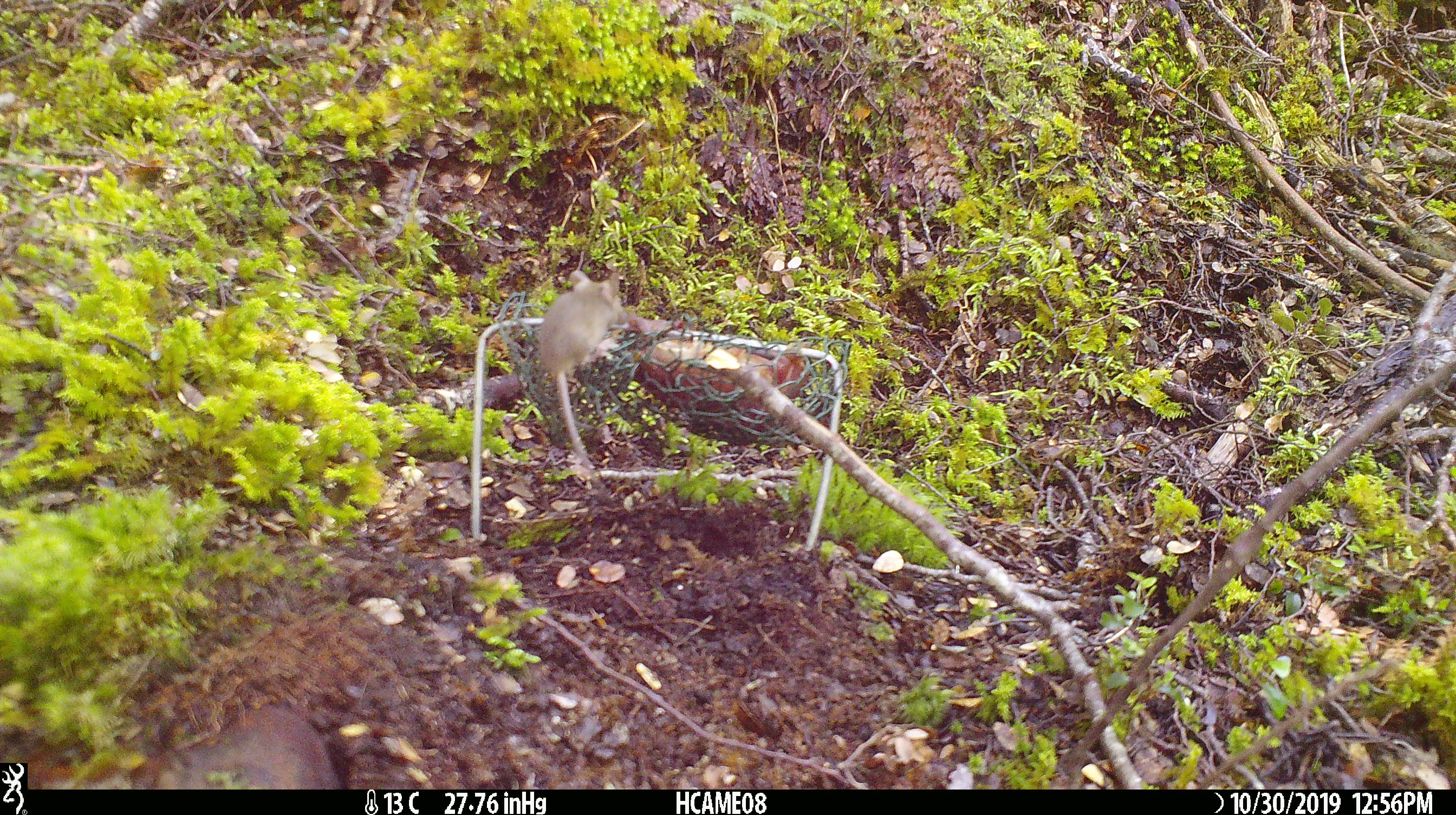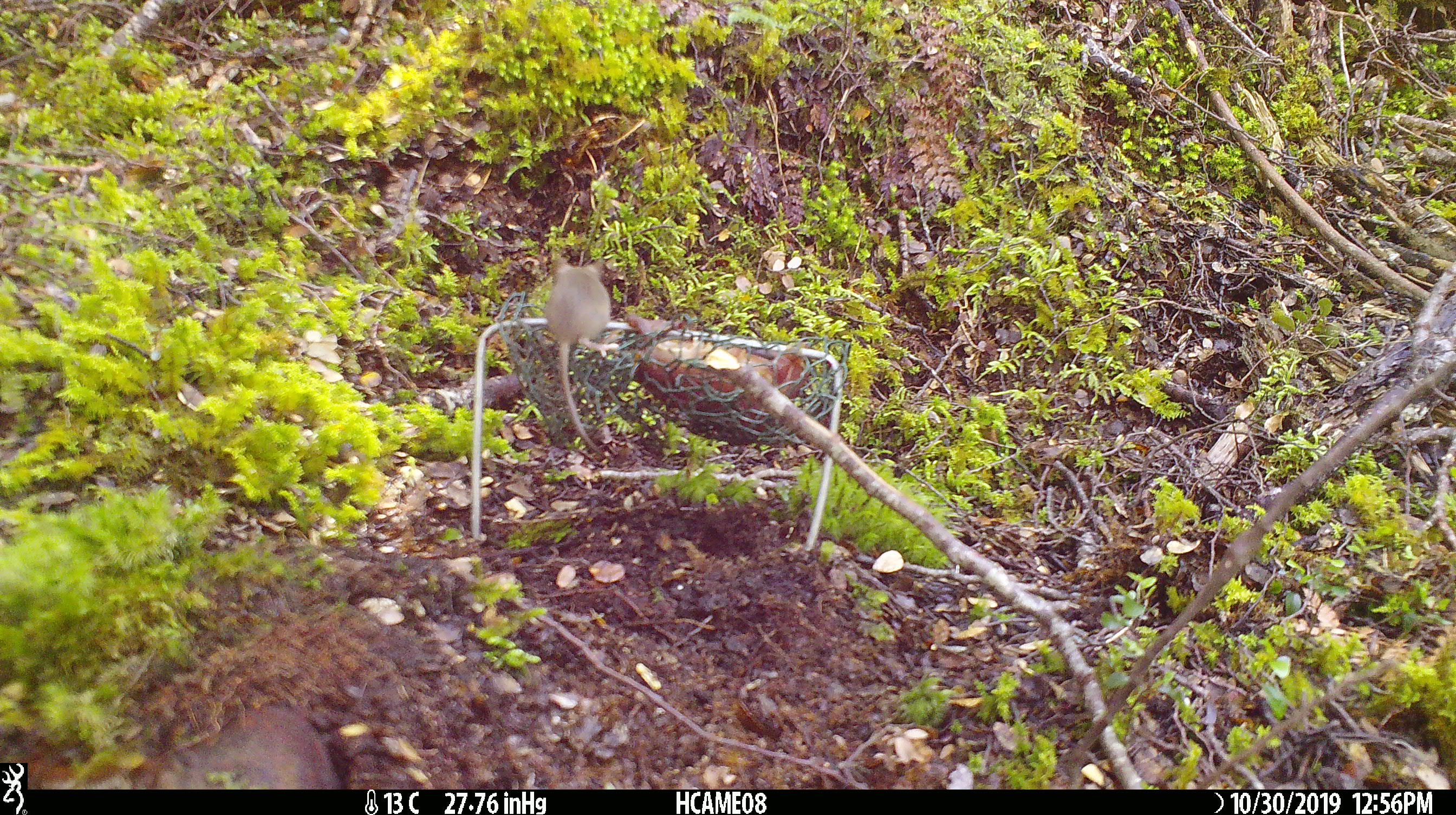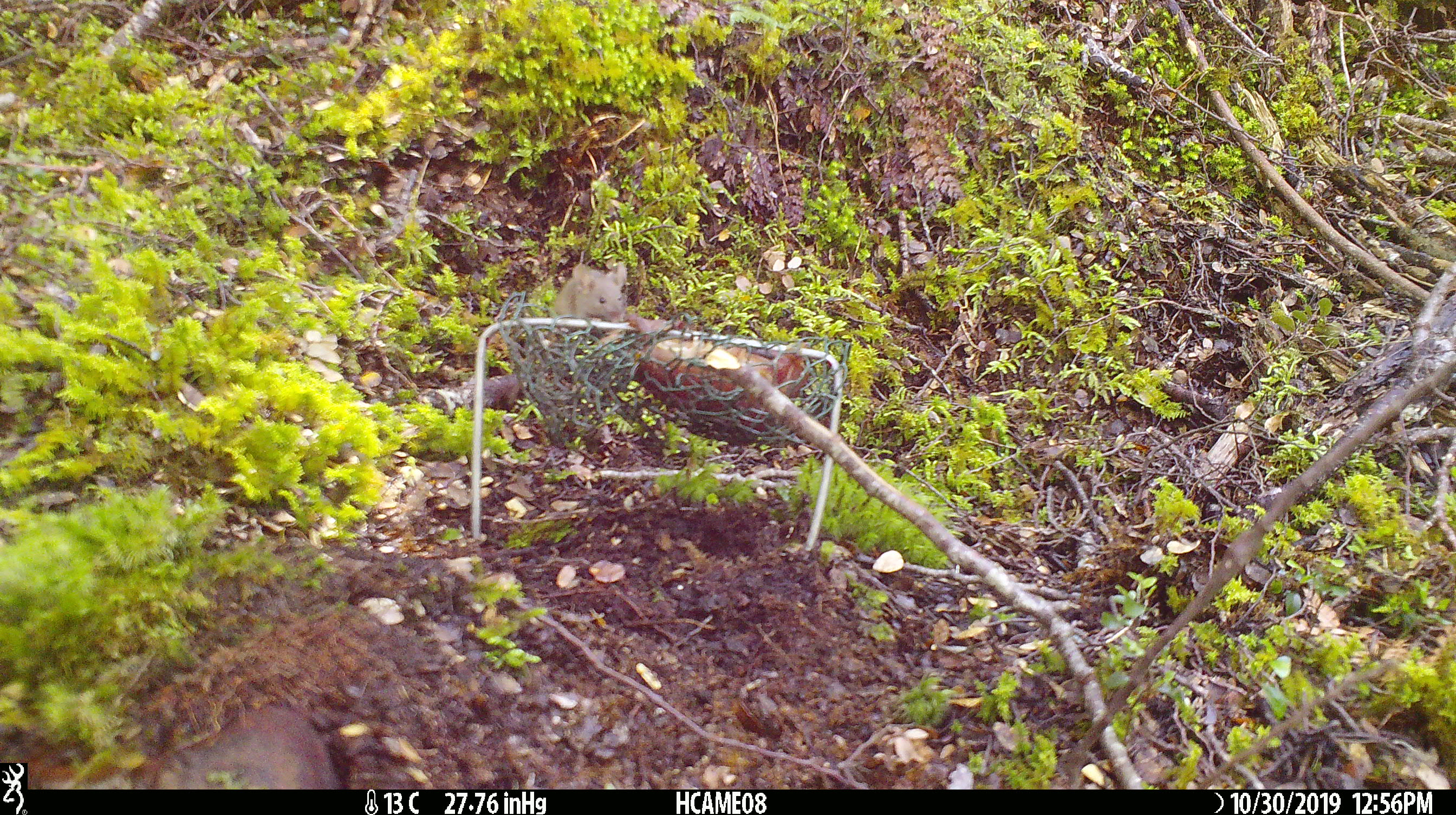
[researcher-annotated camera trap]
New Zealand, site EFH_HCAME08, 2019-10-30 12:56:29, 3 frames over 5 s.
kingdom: Animalia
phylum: Chordata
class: Mammalia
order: Rodentia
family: Muridae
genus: Mus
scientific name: Mus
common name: mouse